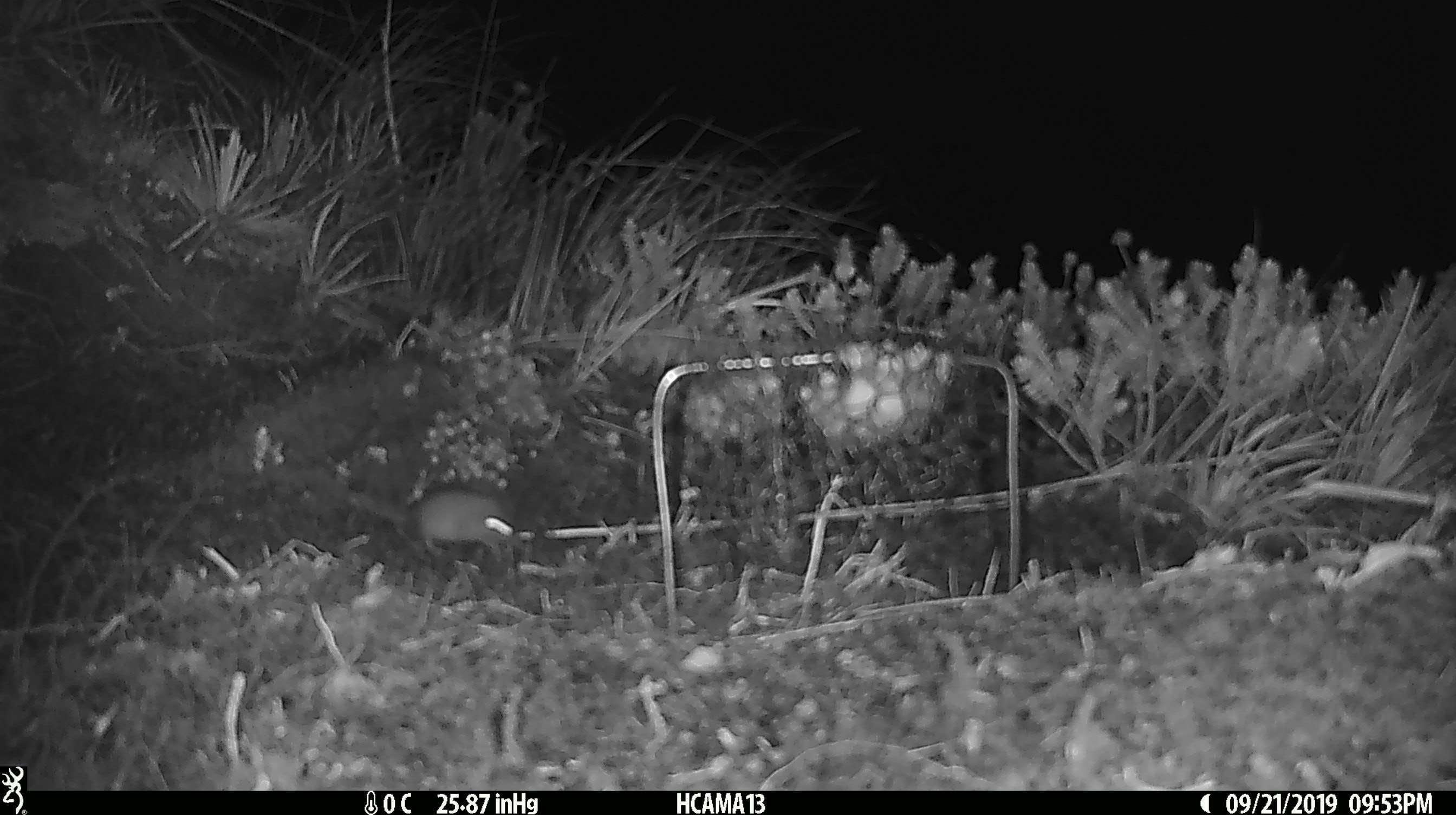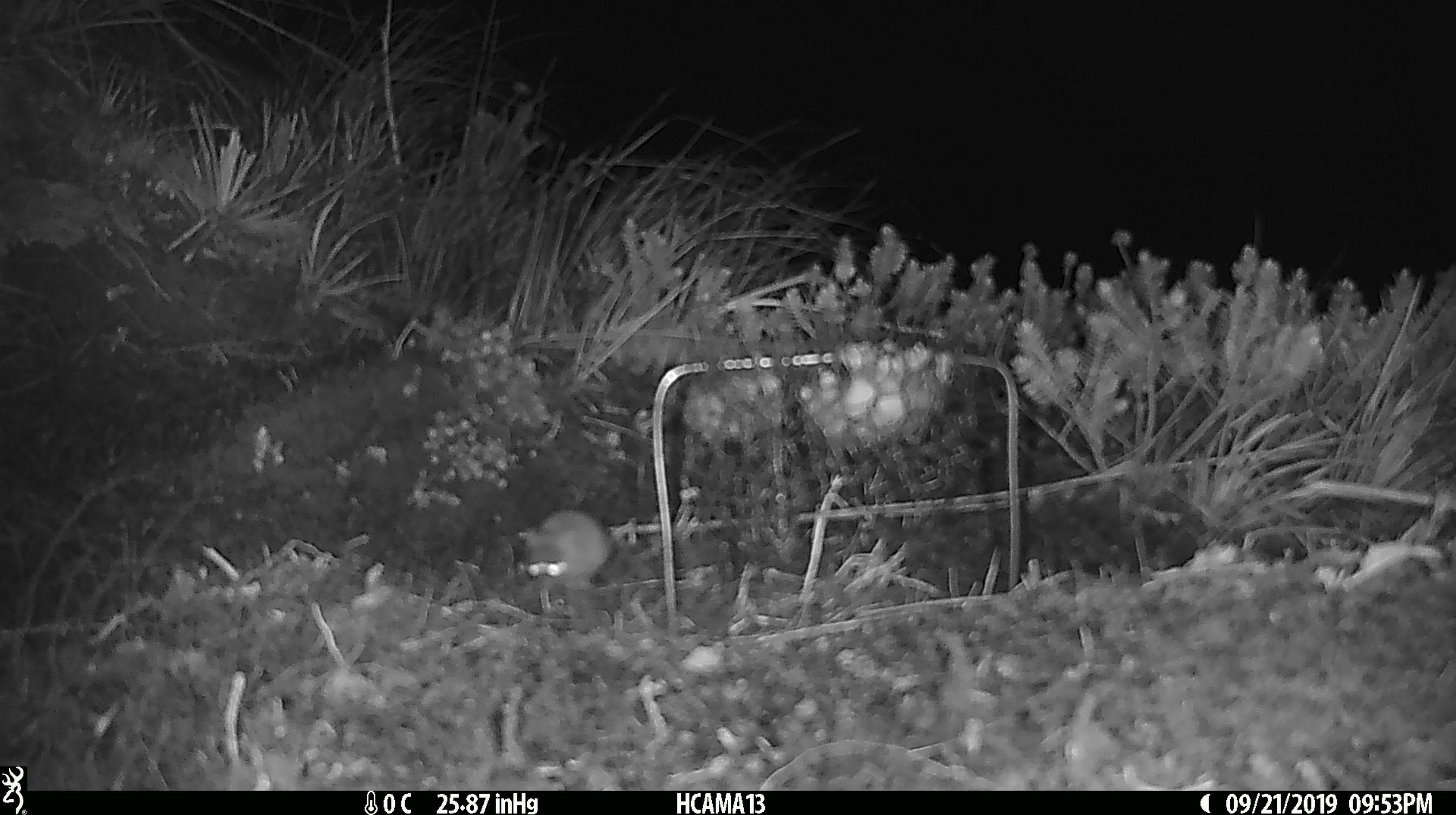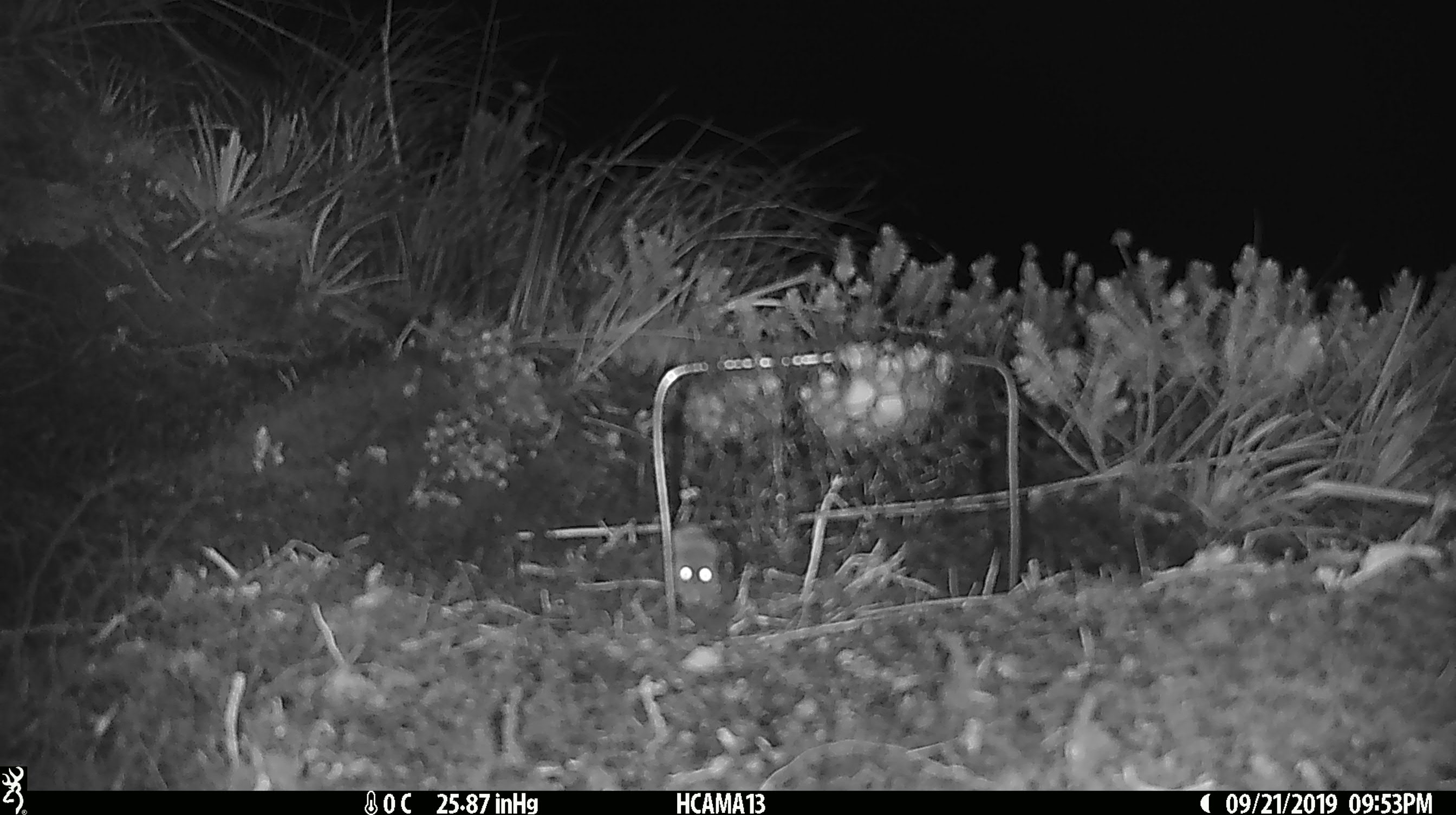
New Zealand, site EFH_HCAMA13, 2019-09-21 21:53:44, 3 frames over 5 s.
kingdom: Animalia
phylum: Chordata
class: Mammalia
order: Rodentia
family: Muridae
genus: Mus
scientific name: Mus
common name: mouse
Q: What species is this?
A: Mouse (Mus).